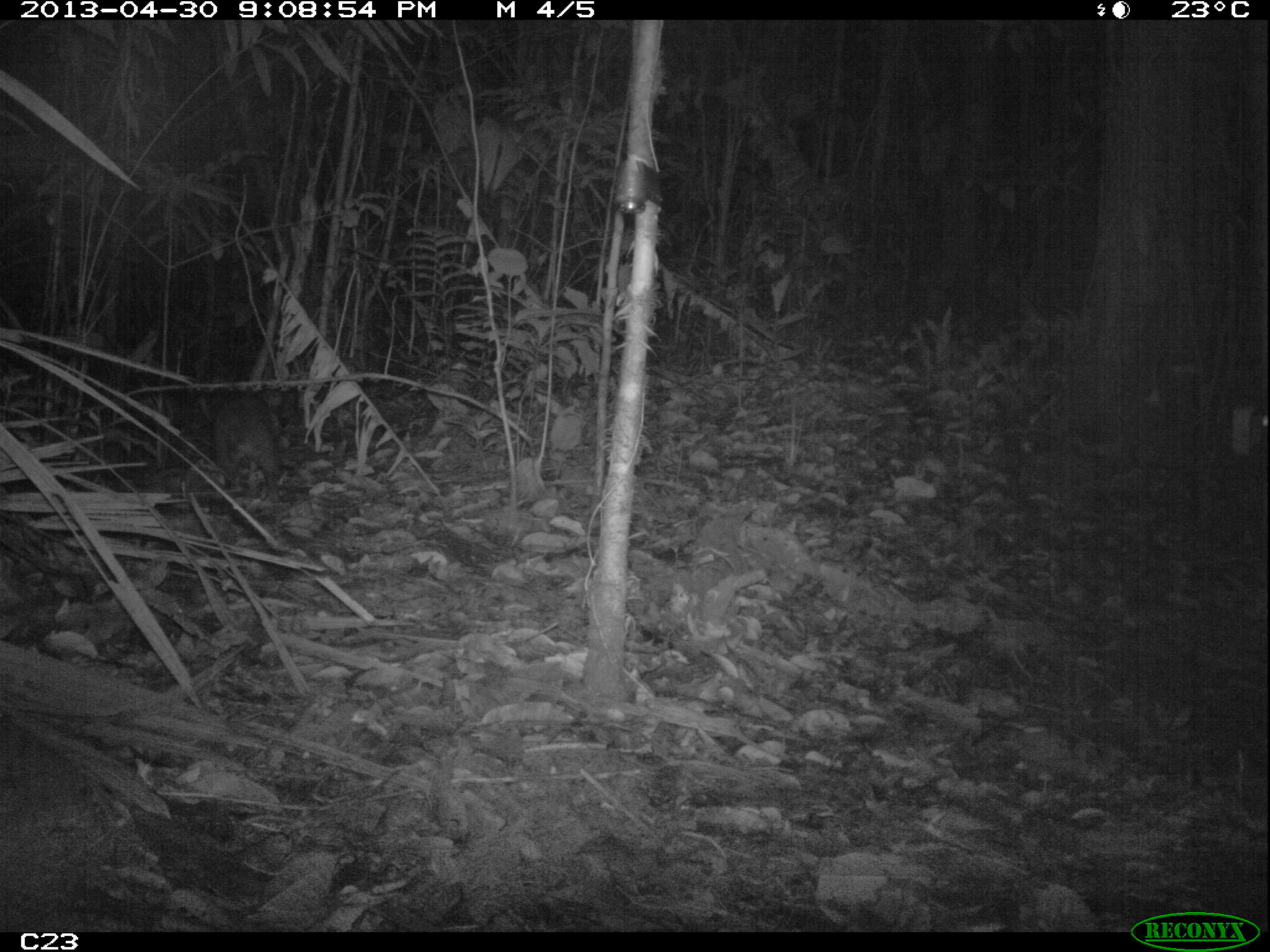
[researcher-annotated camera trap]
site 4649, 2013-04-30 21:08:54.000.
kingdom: Animalia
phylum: Chordata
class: Mammalia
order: Rodentia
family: Cuniculidae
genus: Cuniculus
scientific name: Cuniculus paca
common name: spotted paca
Cuniculus paca (spotted paca), count 1, age adult, sex female.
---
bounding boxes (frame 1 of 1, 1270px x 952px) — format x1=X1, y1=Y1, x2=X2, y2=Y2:
cuniculus paca: x1=209, y1=395, x2=286, y2=504